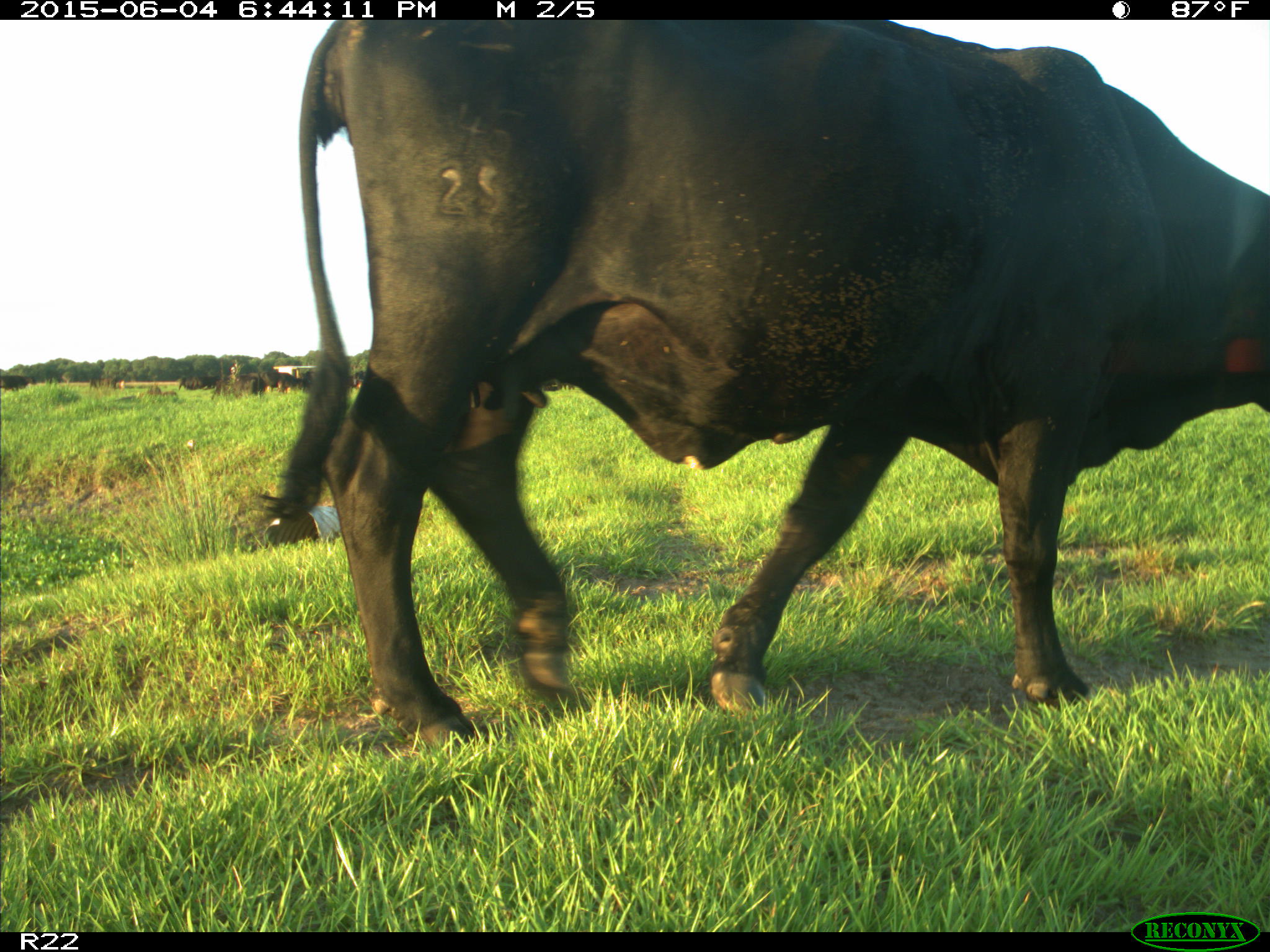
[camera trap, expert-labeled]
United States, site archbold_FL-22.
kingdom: Animalia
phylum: Chordata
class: Mammalia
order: Artiodactyla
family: Bovidae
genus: Bos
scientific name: Bos taurus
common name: domestic cow